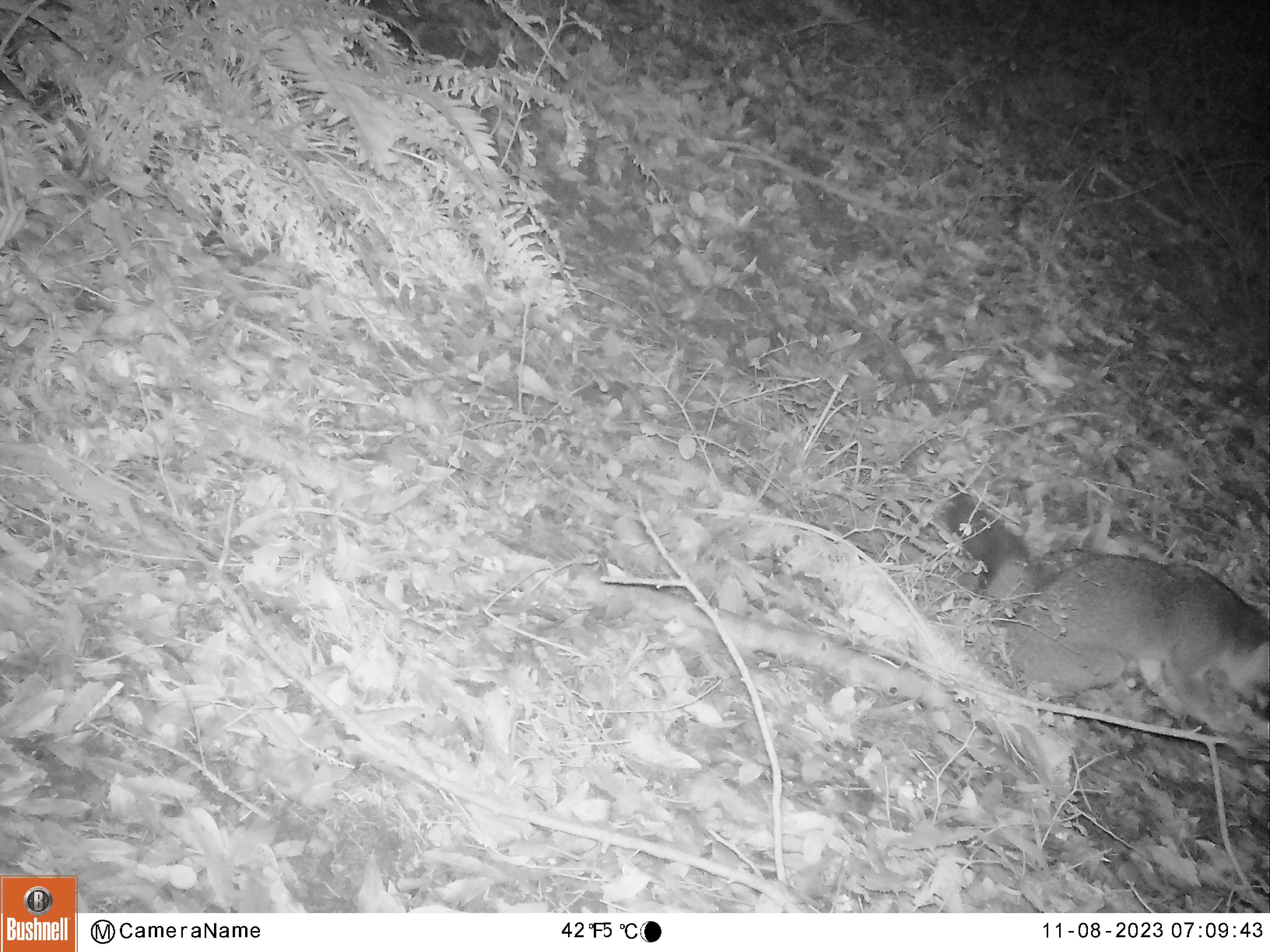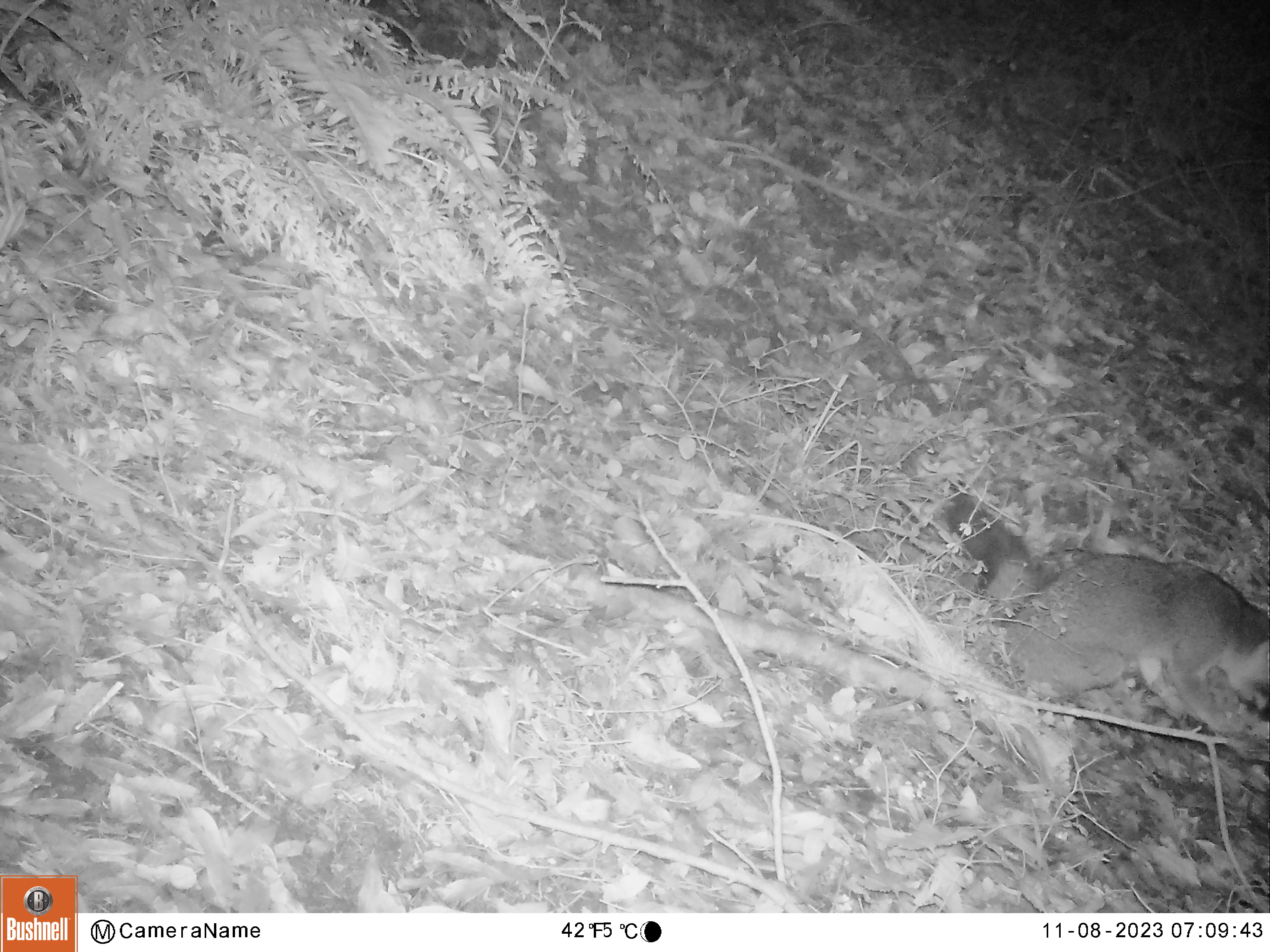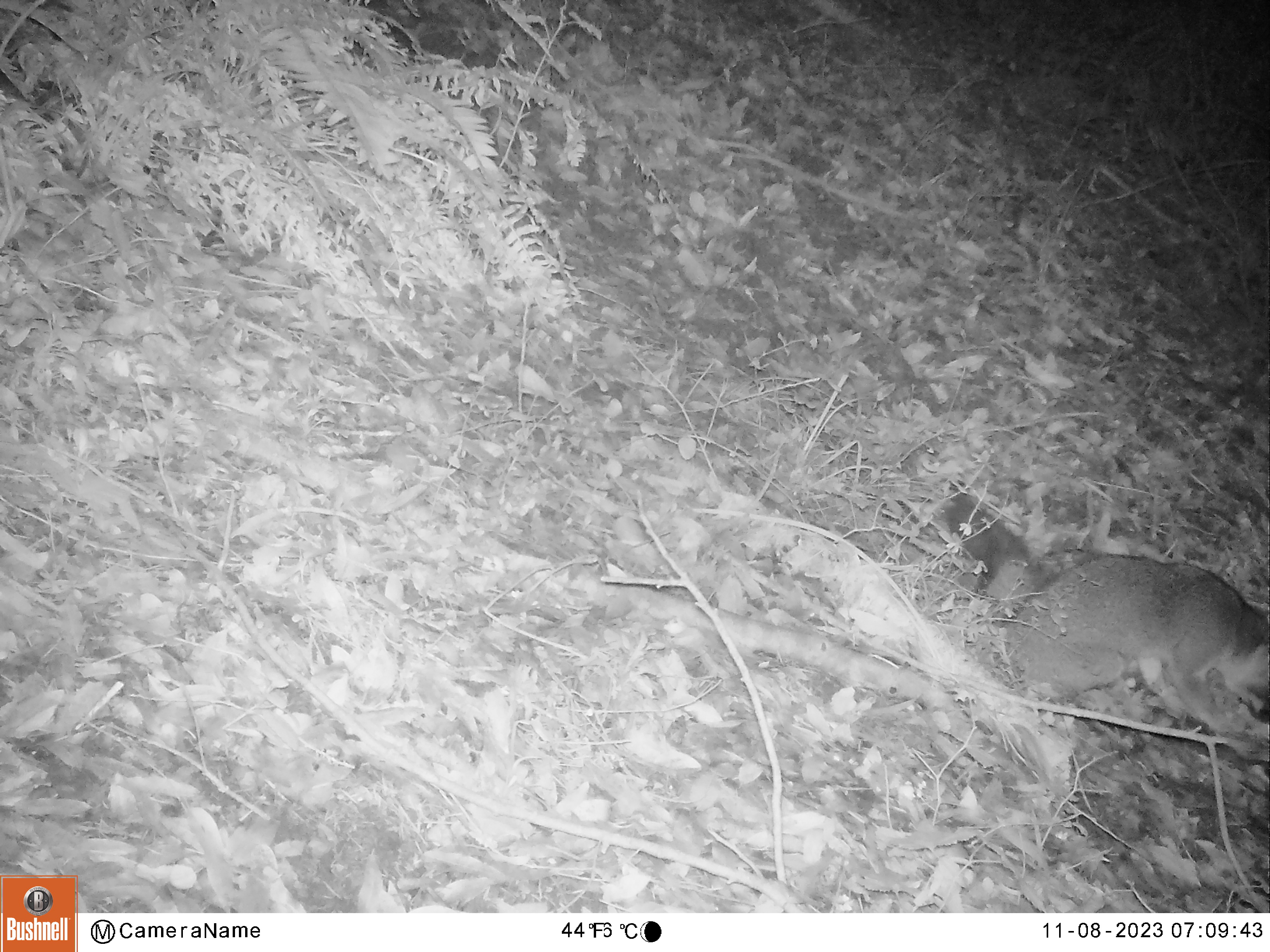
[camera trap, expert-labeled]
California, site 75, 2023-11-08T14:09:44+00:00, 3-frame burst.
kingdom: Animalia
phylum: Chordata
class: Mammalia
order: Carnivora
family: Canidae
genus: Urocyon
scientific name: Urocyon cinereoargenteus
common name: gray fox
Gray fox (Urocyon cinereoargenteus).